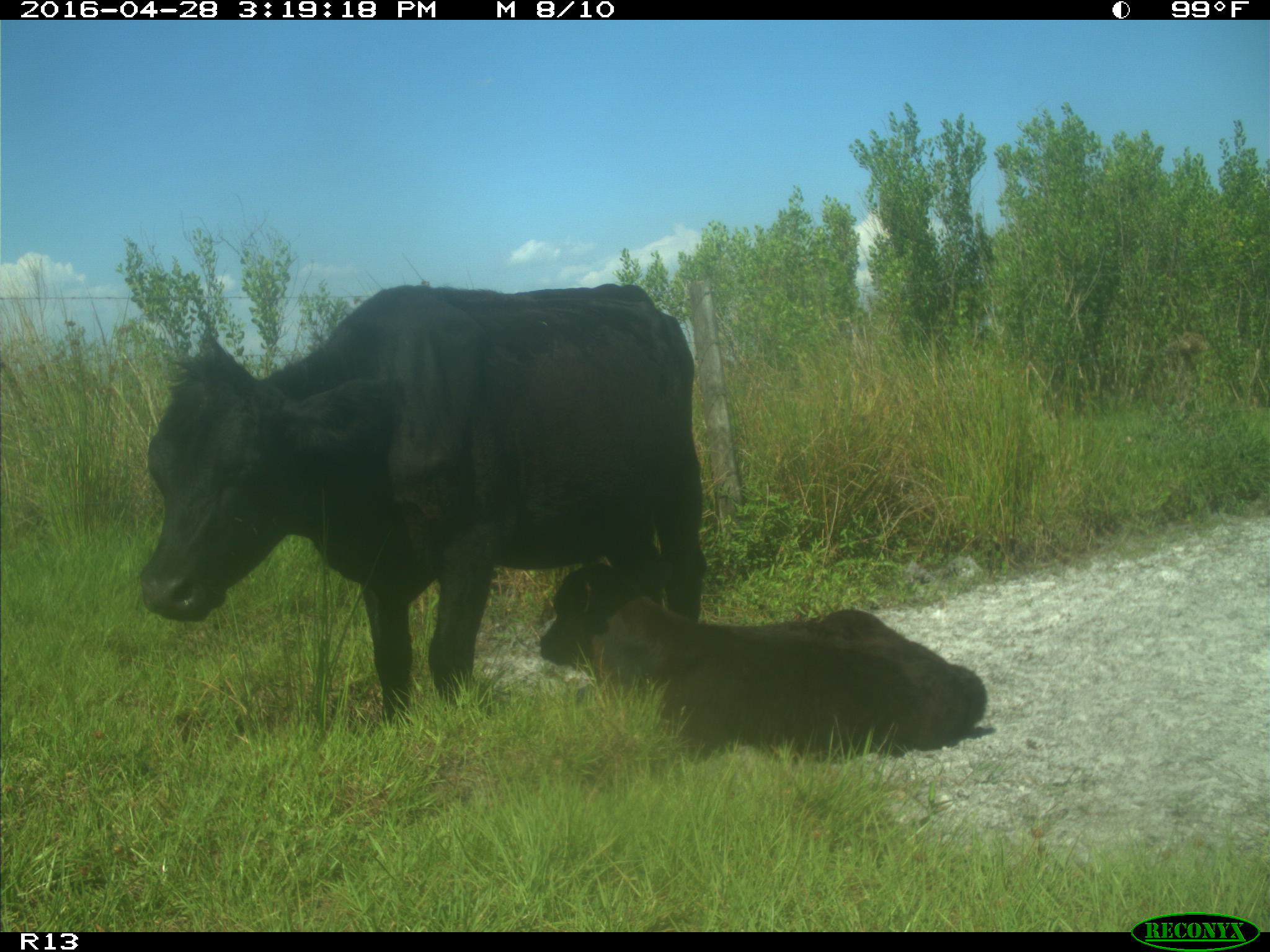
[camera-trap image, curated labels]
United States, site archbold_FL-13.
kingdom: Animalia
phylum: Chordata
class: Mammalia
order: Artiodactyla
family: Bovidae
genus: Bos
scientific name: Bos taurus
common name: domestic cow